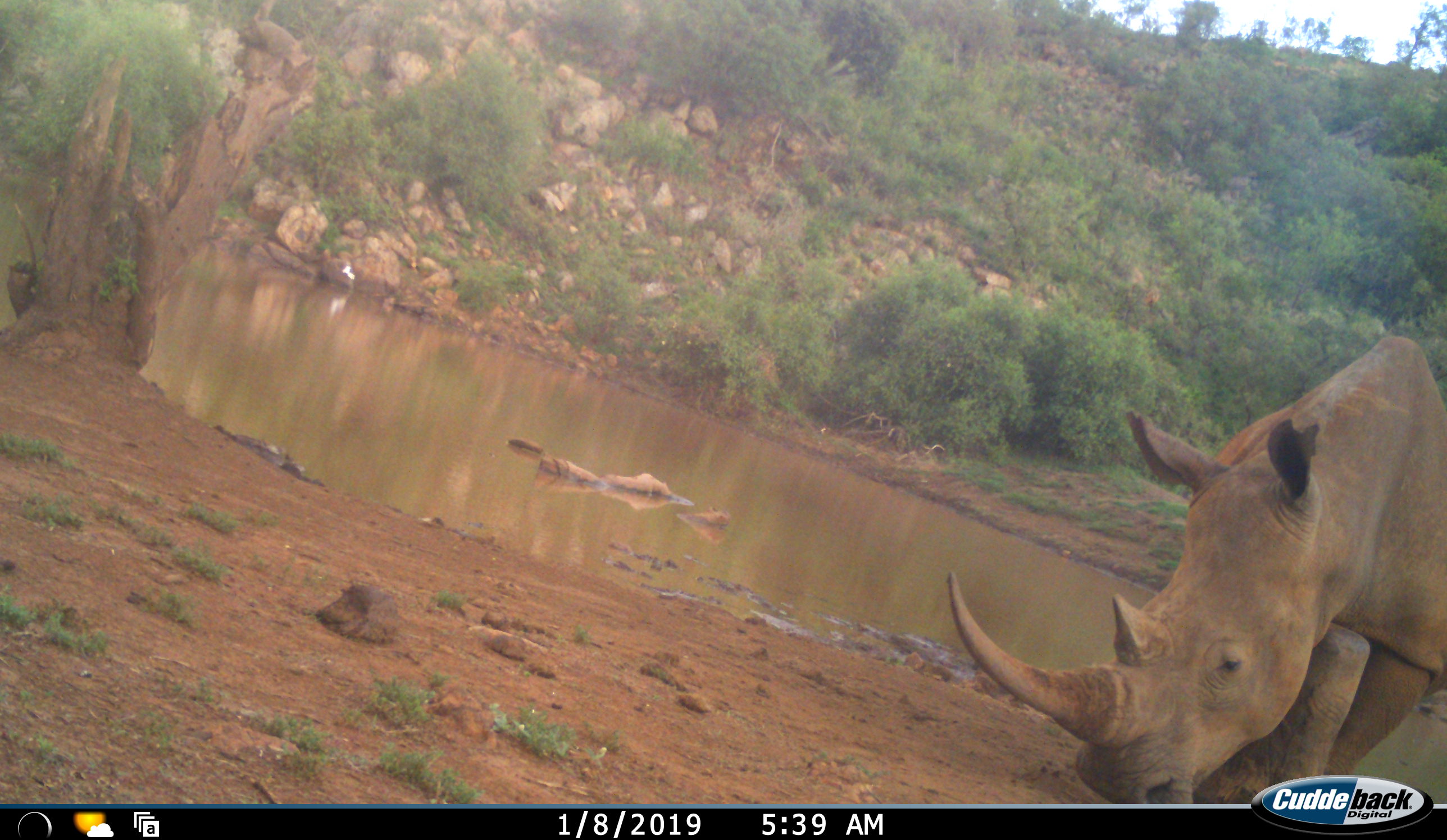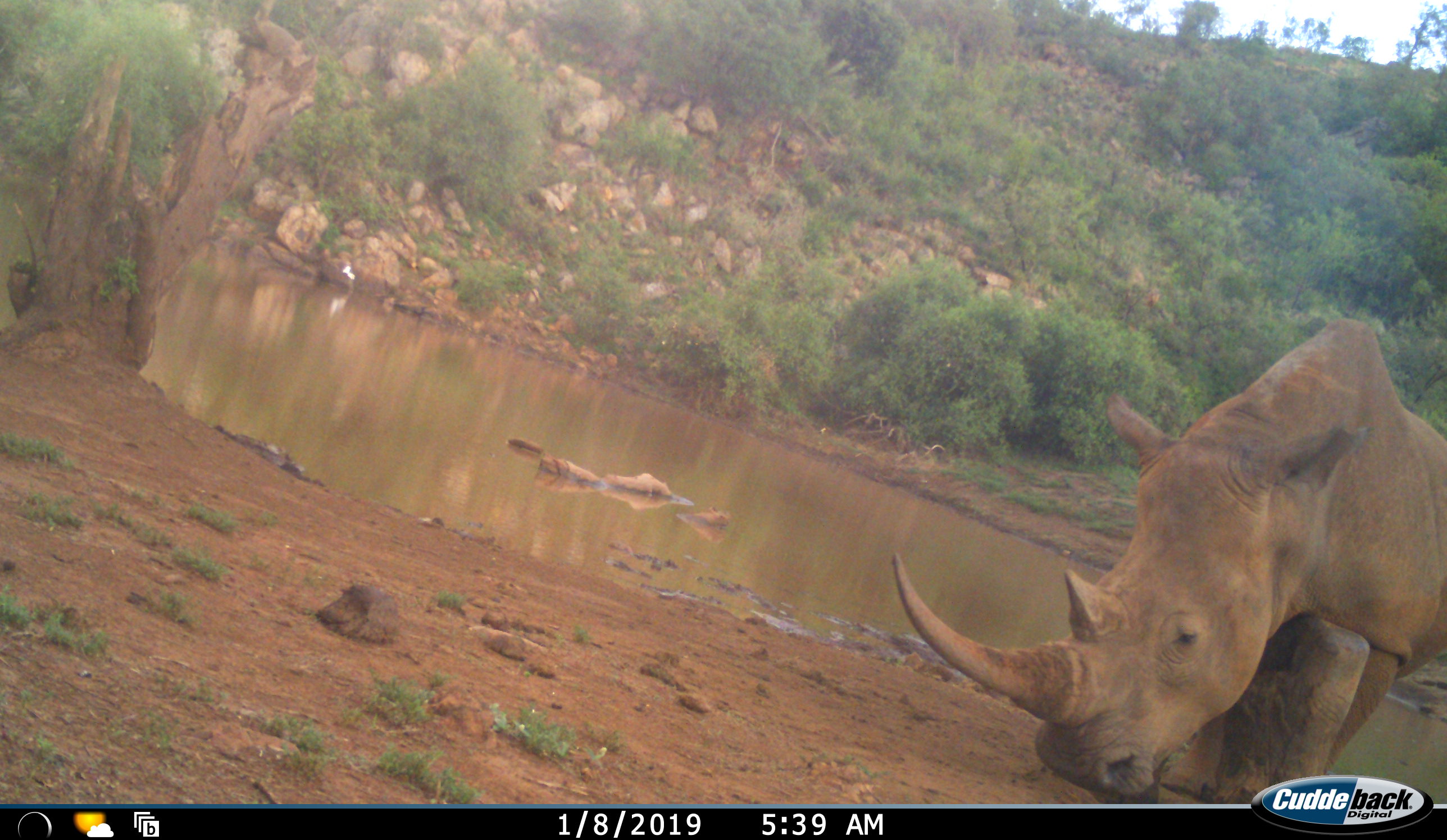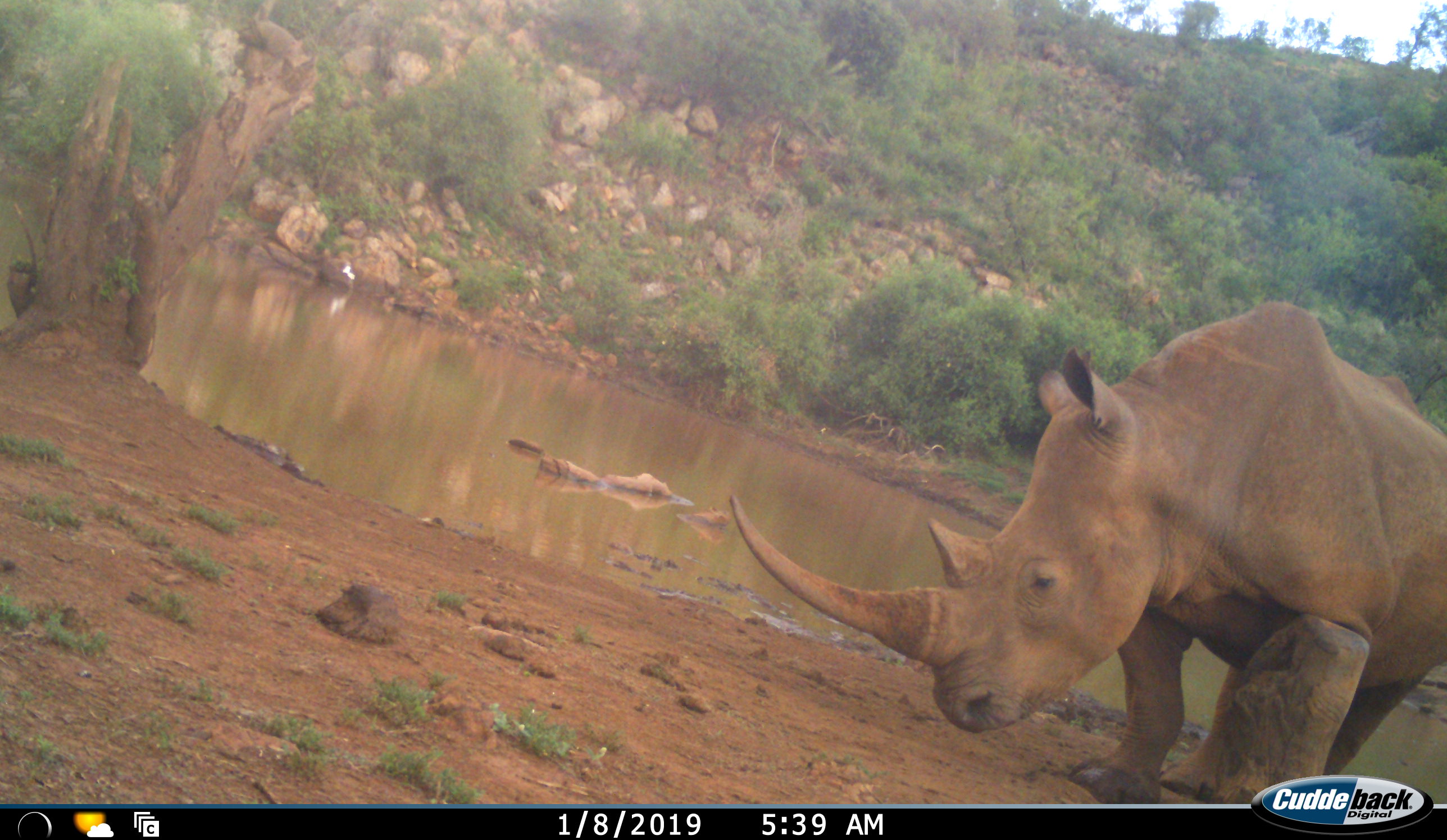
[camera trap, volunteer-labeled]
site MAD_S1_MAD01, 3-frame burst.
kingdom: Animalia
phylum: Chordata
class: Mammalia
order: Perissodactyla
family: Rhinocerotidae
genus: Ceratotherium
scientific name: Ceratotherium simum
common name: white rhinoceros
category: rhinoceroswhite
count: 1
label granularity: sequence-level